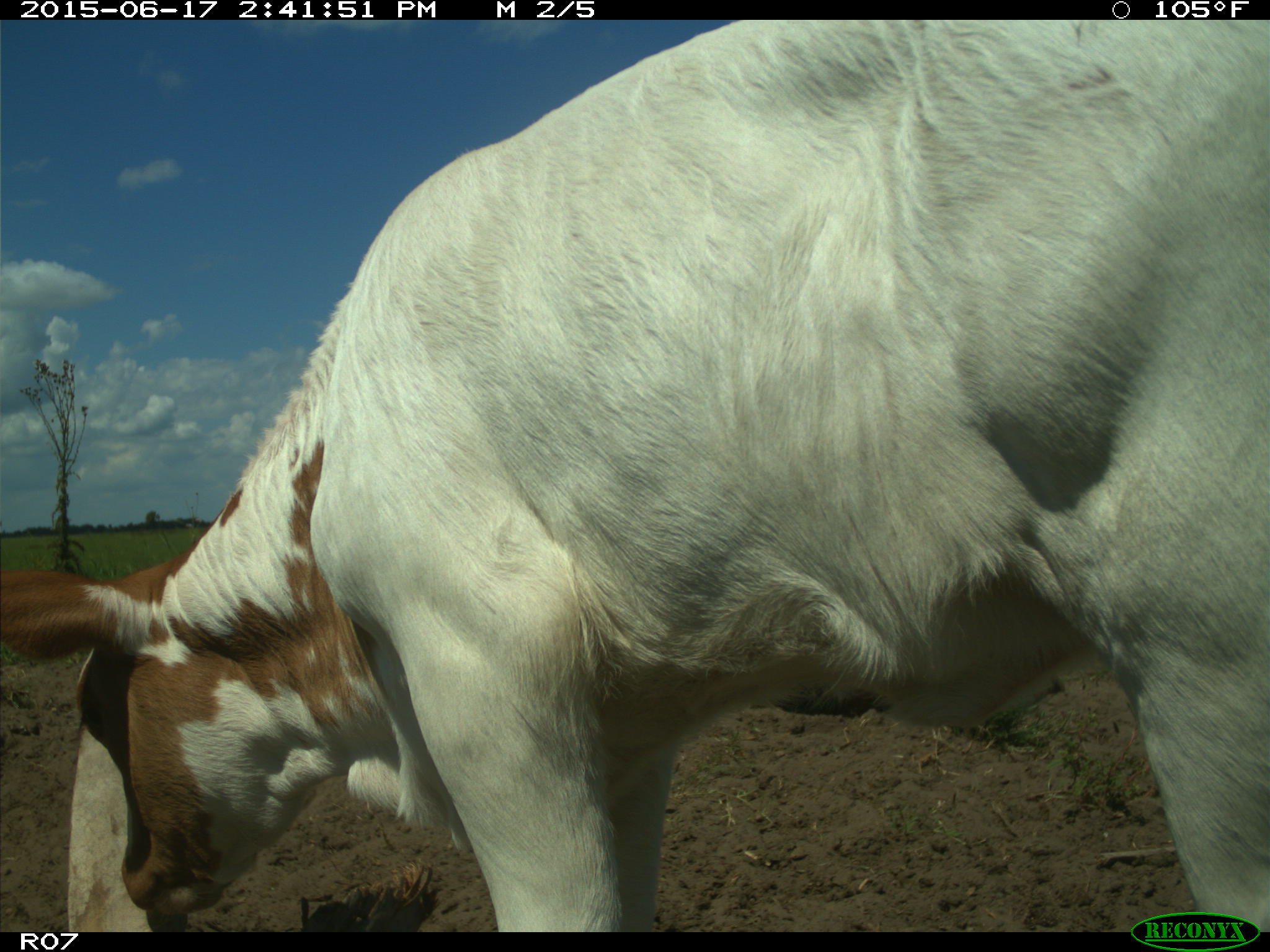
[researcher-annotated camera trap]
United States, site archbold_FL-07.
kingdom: Animalia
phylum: Chordata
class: Mammalia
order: Artiodactyla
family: Bovidae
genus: Bos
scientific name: Bos taurus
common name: domestic cow